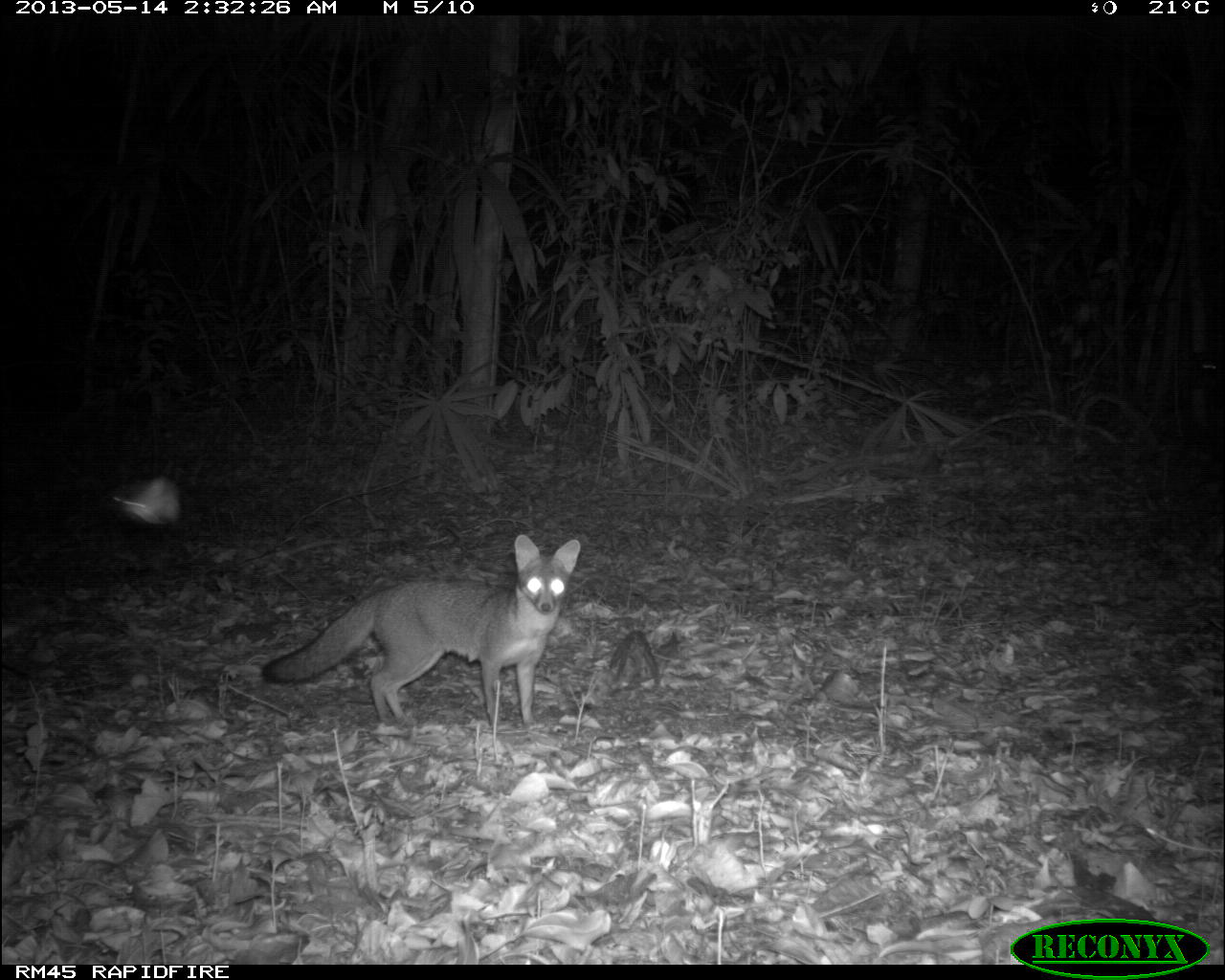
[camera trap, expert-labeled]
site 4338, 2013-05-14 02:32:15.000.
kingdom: Animalia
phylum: Chordata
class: Mammalia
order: Carnivora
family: Canidae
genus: Urocyon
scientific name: Urocyon cinereoargenteus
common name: gray fox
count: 1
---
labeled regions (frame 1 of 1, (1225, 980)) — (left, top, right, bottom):
urocyon cinereoargenteus: (260, 534, 582, 736)